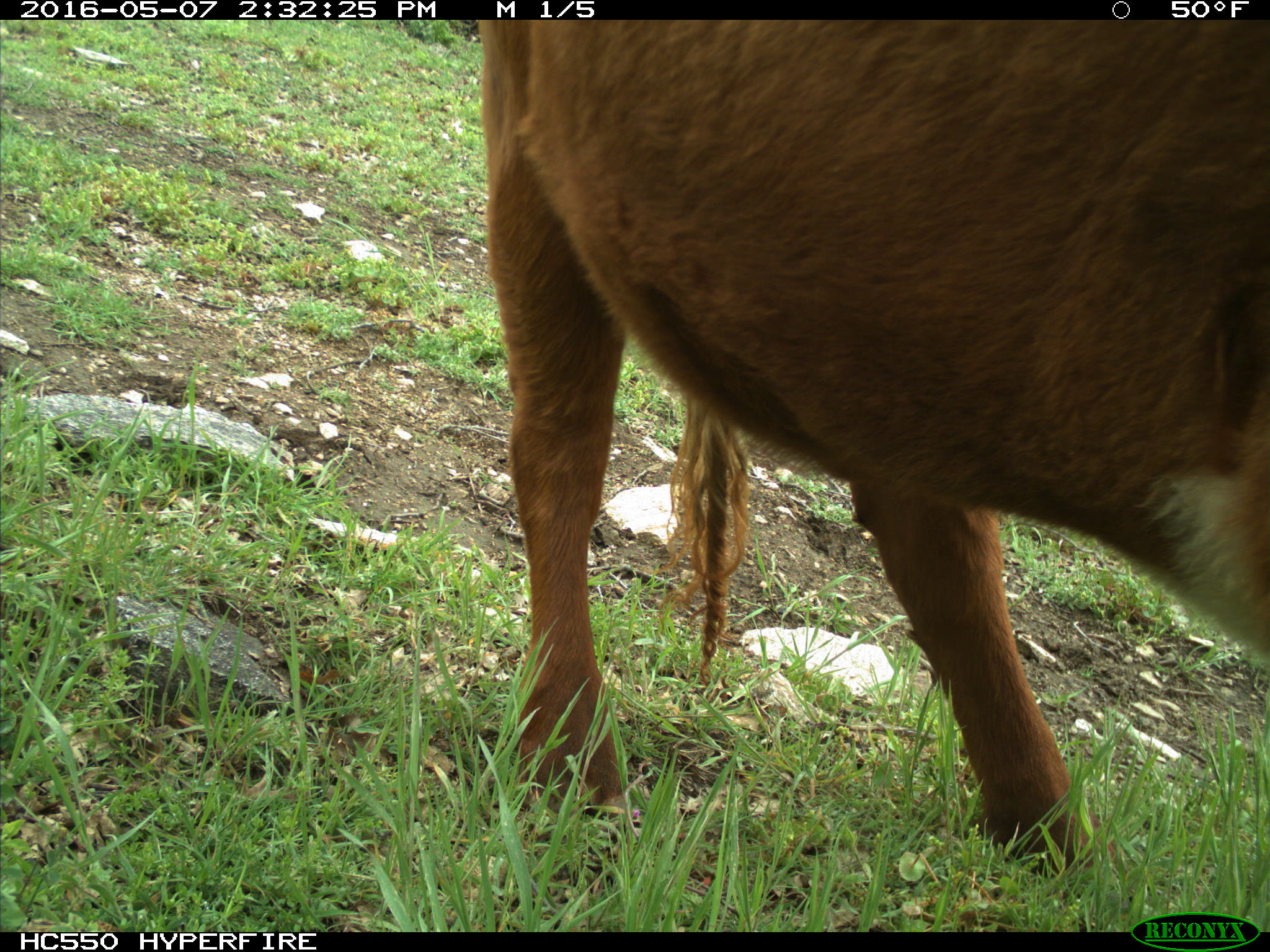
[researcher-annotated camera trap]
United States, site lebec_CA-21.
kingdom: Animalia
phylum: Chordata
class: Mammalia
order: Artiodactyla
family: Bovidae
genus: Bos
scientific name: Bos taurus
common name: domestic cow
Bos taurus (domestic cow).